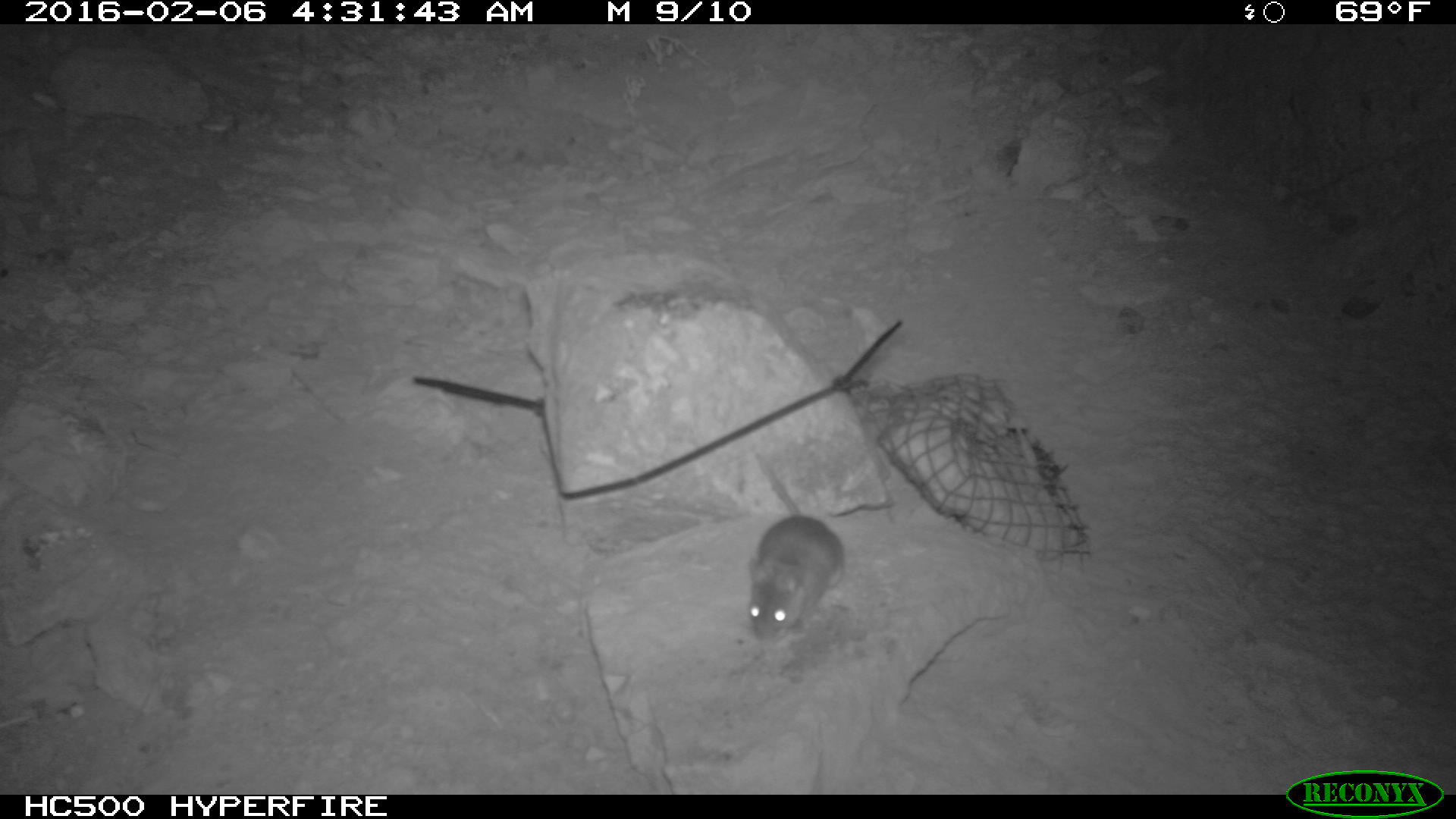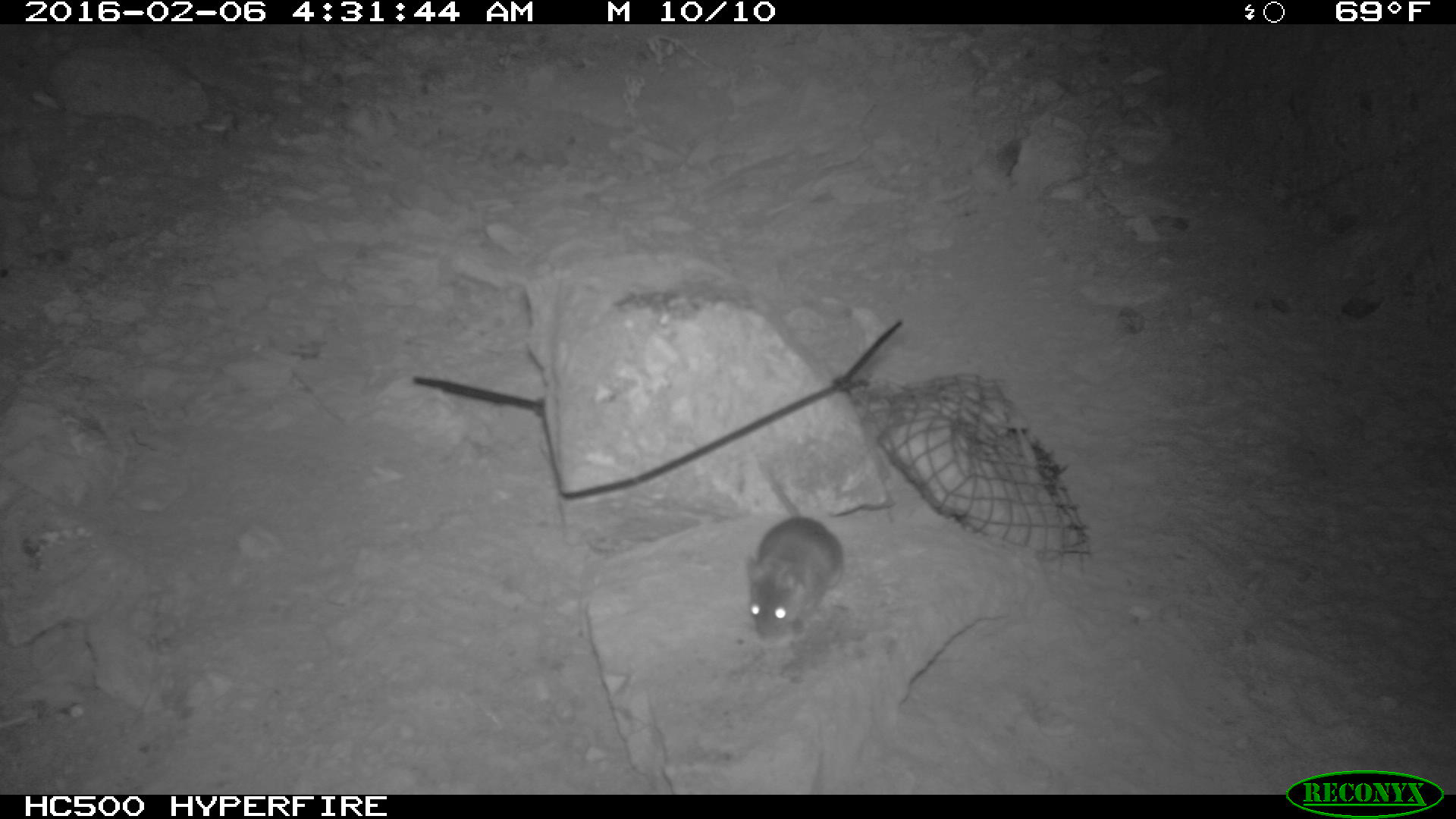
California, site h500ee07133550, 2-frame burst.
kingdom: Animalia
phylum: Chordata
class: Mammalia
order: Rodentia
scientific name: Rodentia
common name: rodent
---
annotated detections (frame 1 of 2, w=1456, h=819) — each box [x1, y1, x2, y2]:
rodent: [747, 451, 843, 641]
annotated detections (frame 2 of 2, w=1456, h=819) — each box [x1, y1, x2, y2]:
rodent: [738, 444, 844, 641]